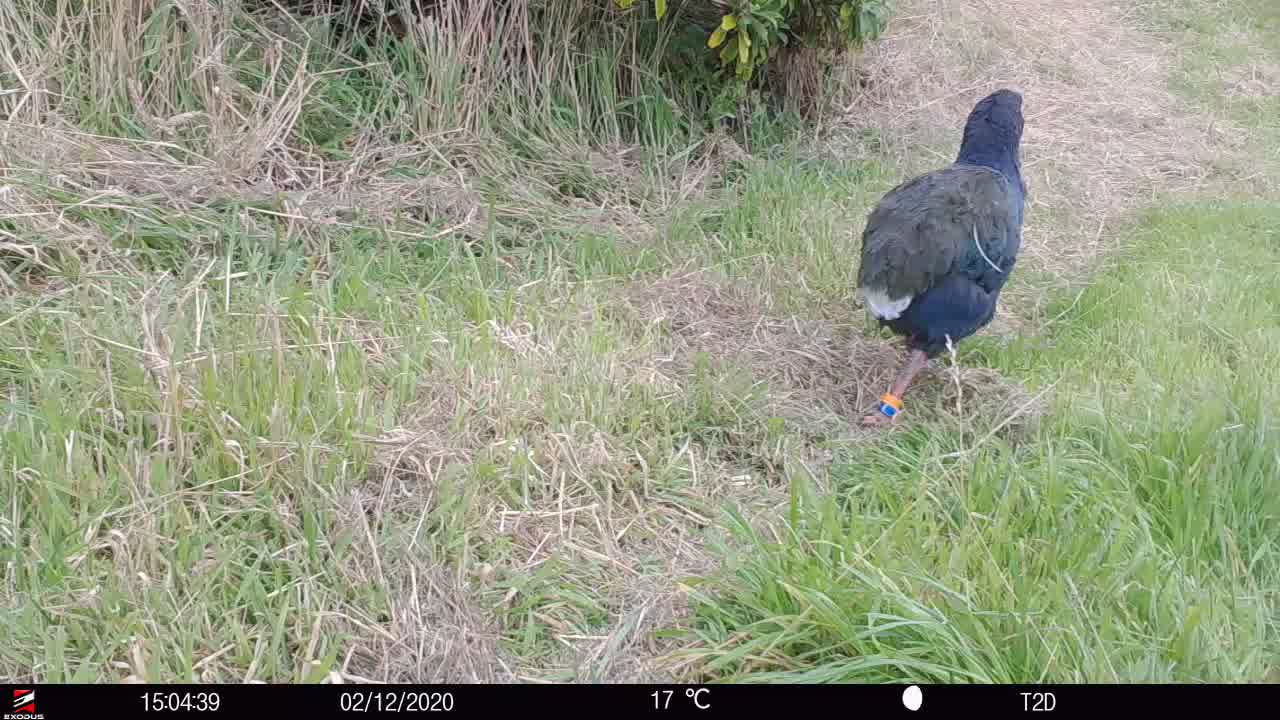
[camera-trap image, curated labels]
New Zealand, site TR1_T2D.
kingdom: Animalia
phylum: Chordata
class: Aves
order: Gruiformes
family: Rallidae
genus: Porphyrio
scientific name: Porphyrio mantelli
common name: takahe